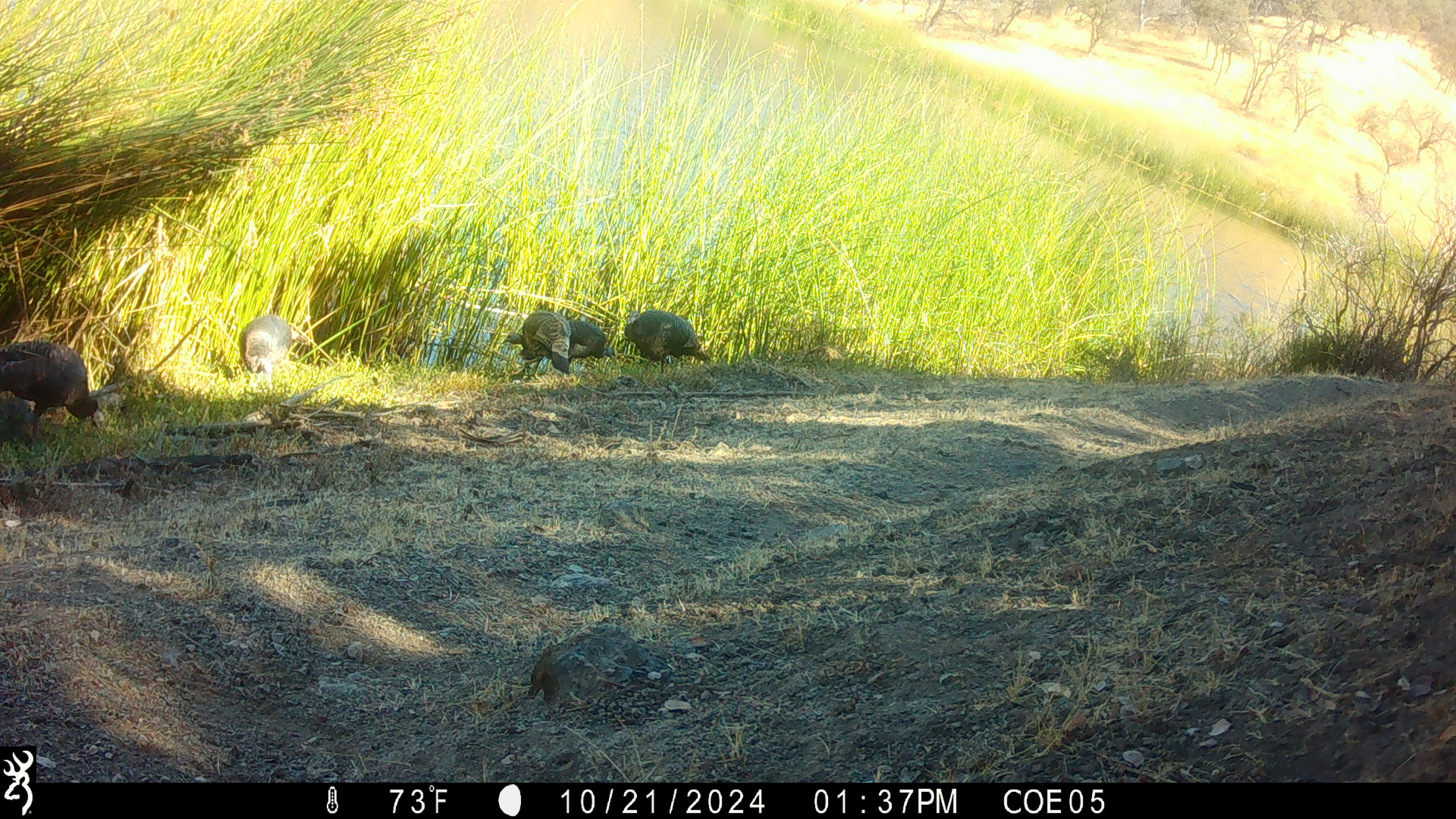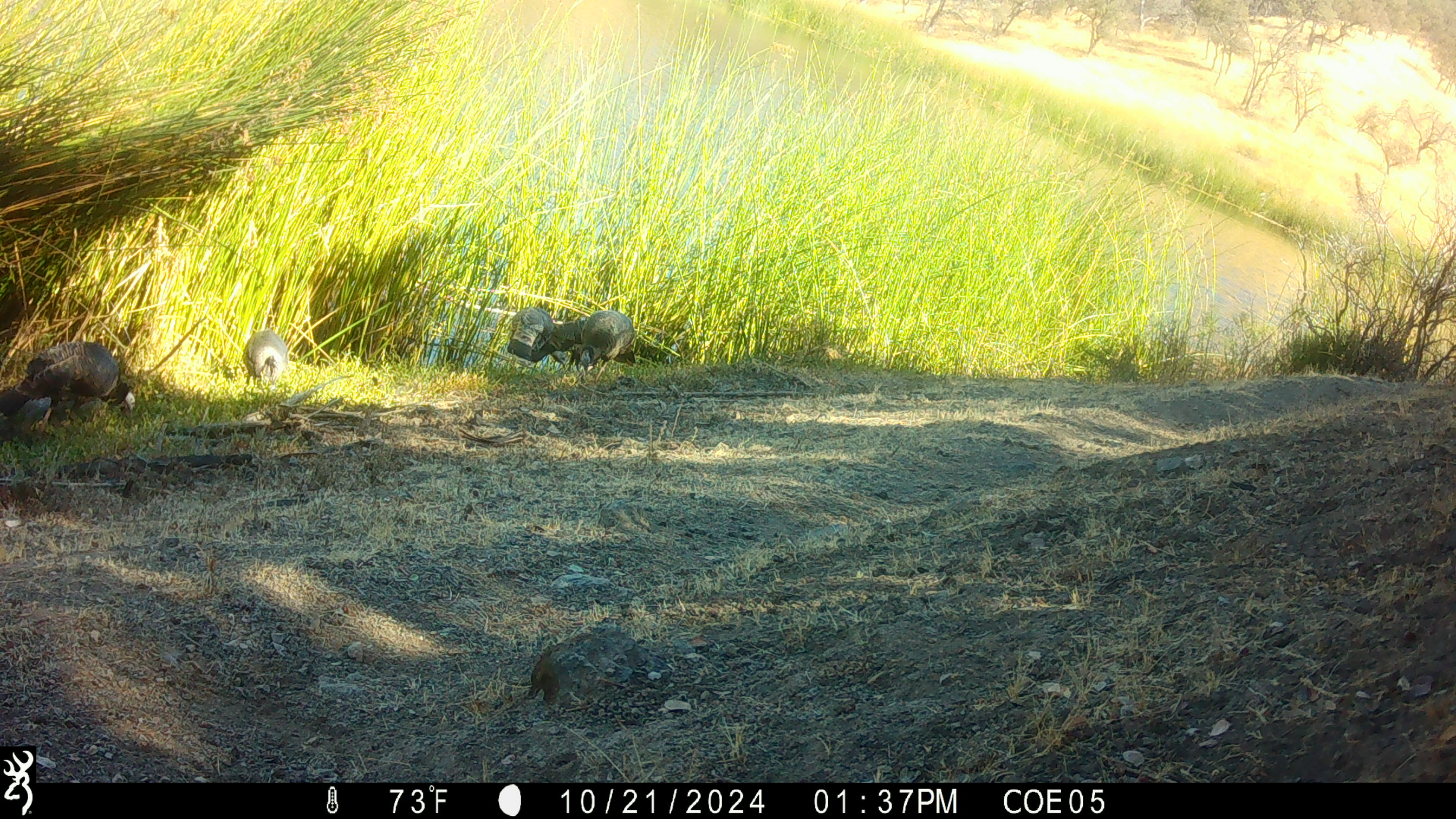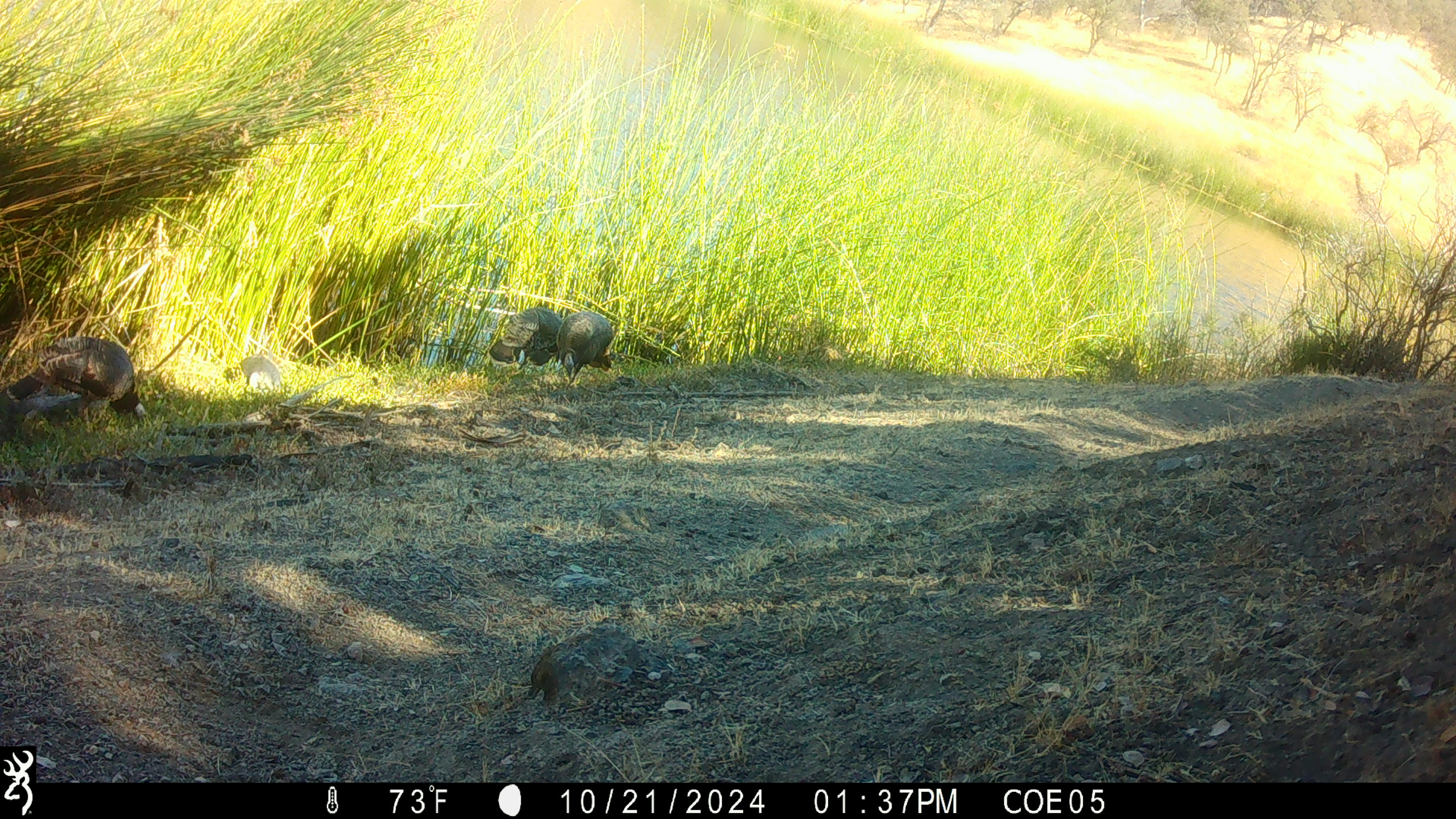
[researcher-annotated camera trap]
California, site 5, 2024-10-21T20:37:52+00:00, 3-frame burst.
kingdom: Animalia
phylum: Chordata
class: Aves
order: Galliformes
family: Phasianidae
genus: Meleagris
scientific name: Meleagris gallopavo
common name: turkey